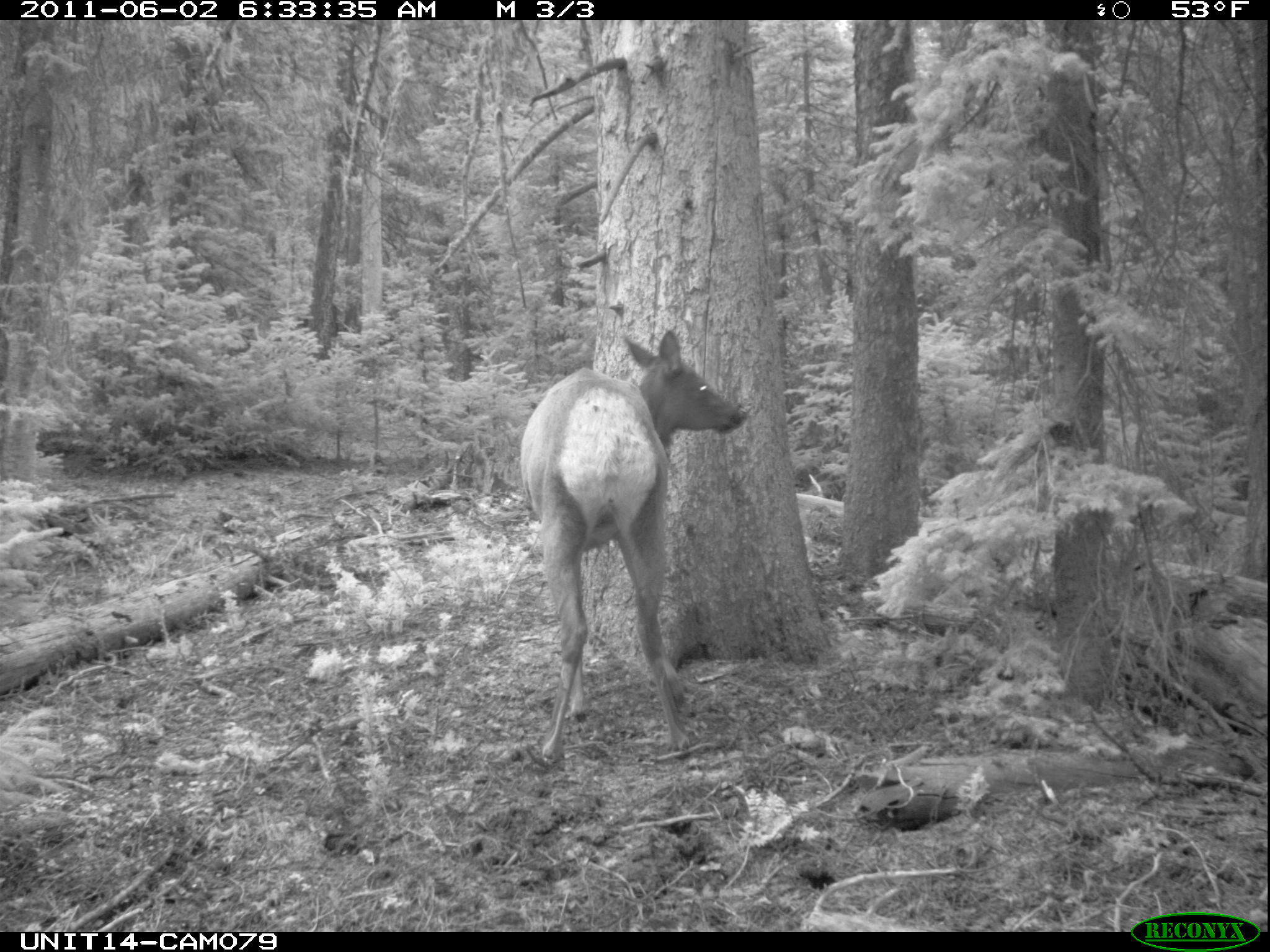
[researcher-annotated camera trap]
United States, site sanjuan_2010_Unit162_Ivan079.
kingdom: Animalia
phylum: Chordata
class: Mammalia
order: Artiodactyla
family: Cervidae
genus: Cervus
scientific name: Cervus elaphus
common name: red deer